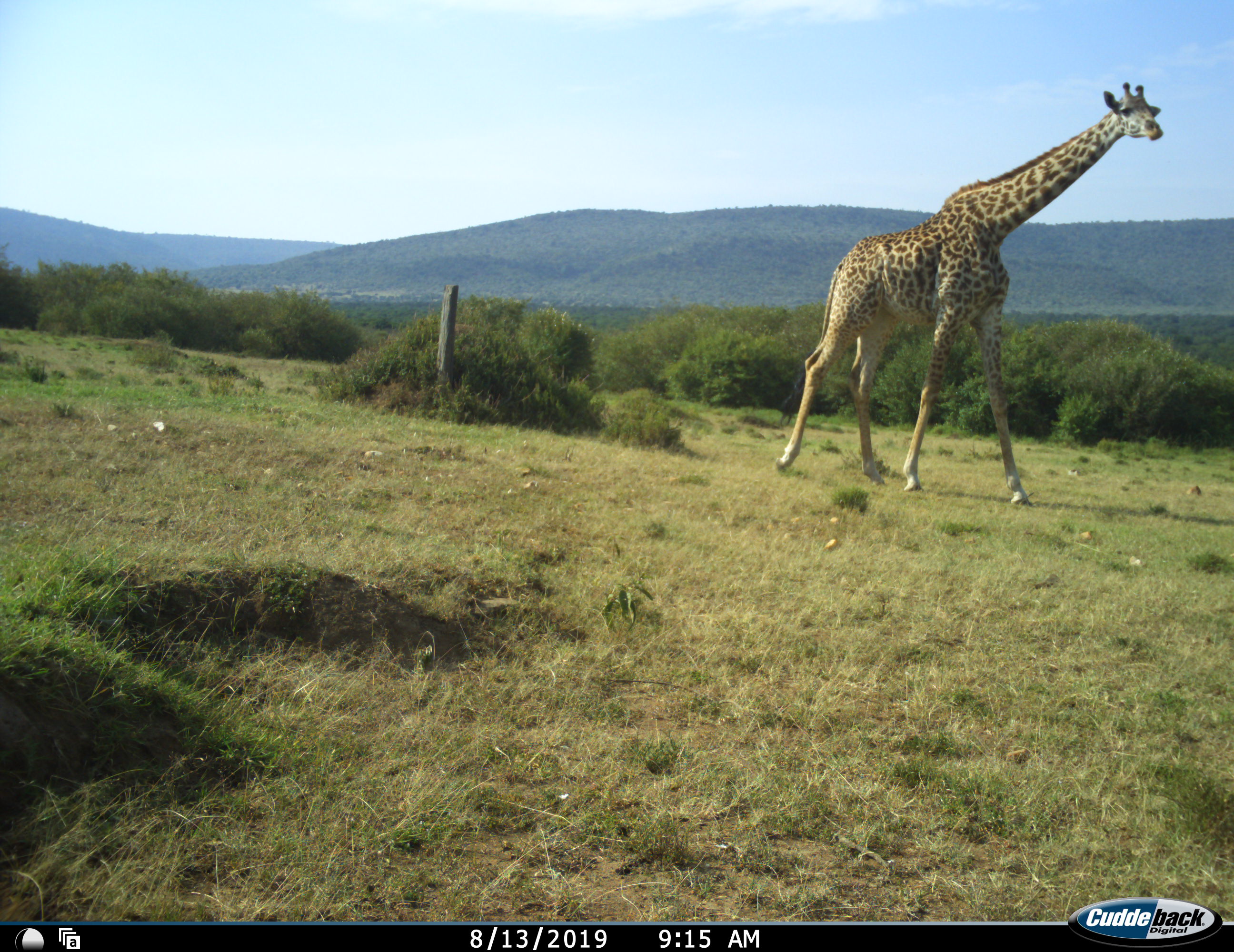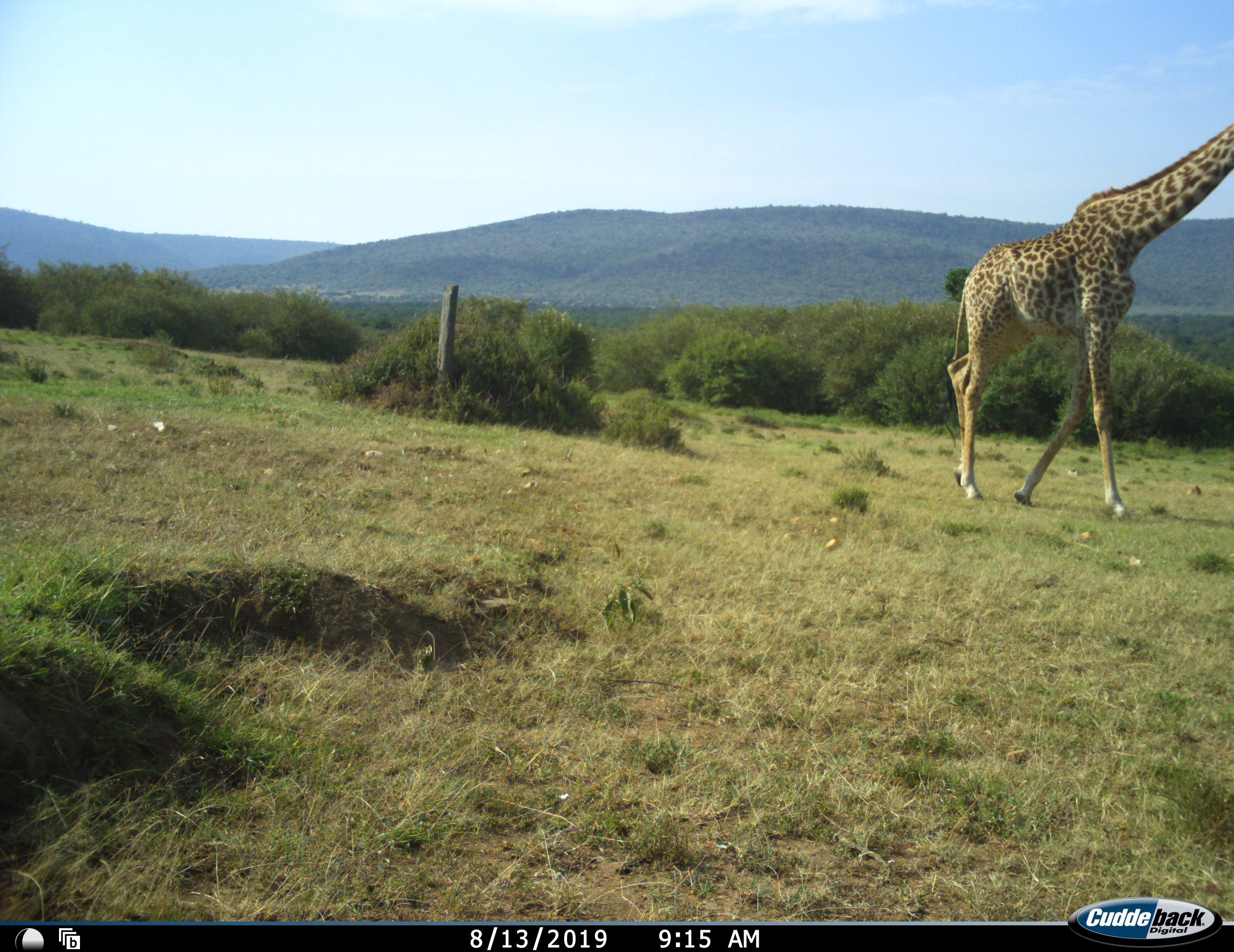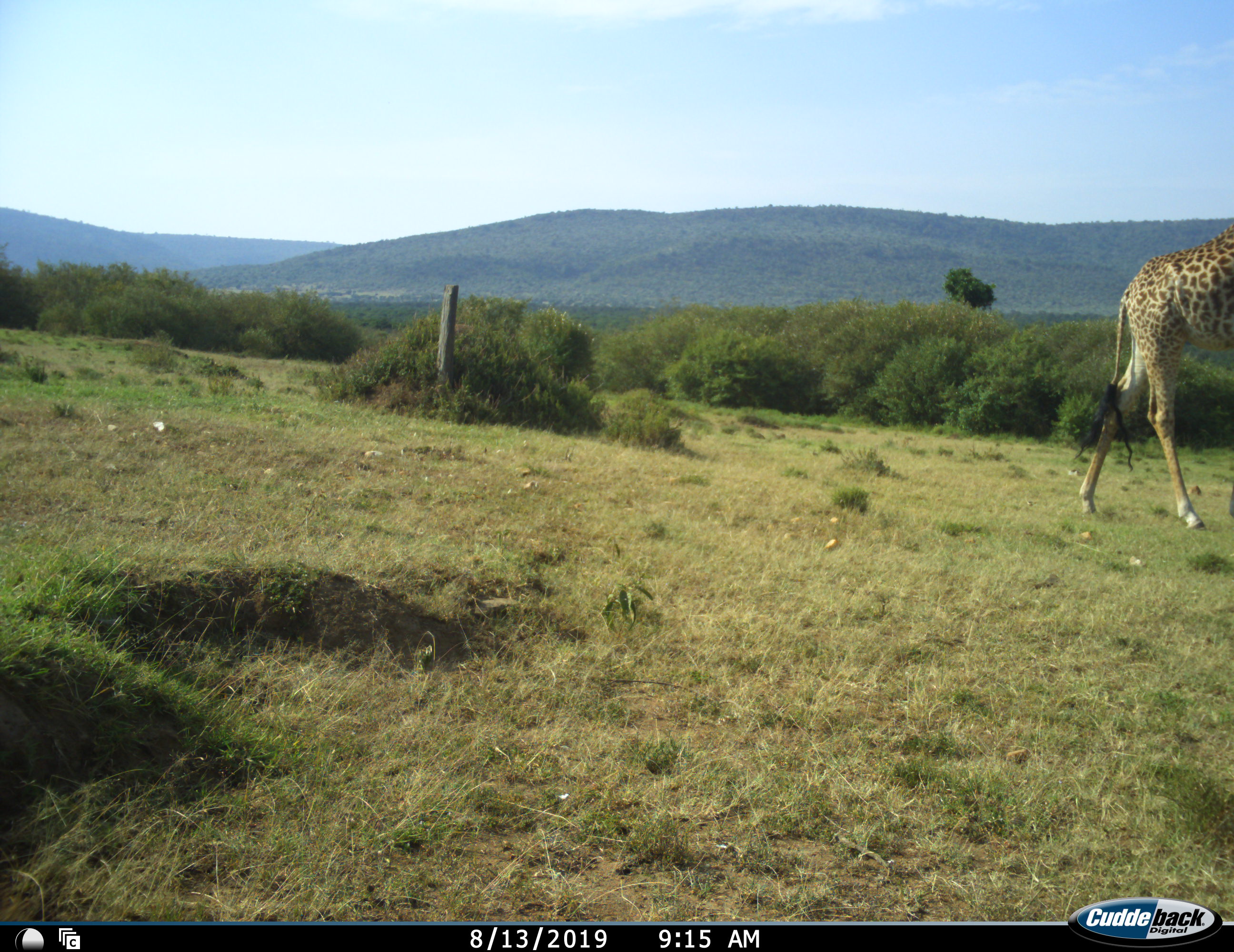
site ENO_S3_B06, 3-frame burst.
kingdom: Animalia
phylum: Chordata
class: Mammalia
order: Artiodactyla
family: Giraffidae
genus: Giraffa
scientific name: Giraffa camelopardalis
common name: giraffe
Giraffe (Giraffa camelopardalis), count 1. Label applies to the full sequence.